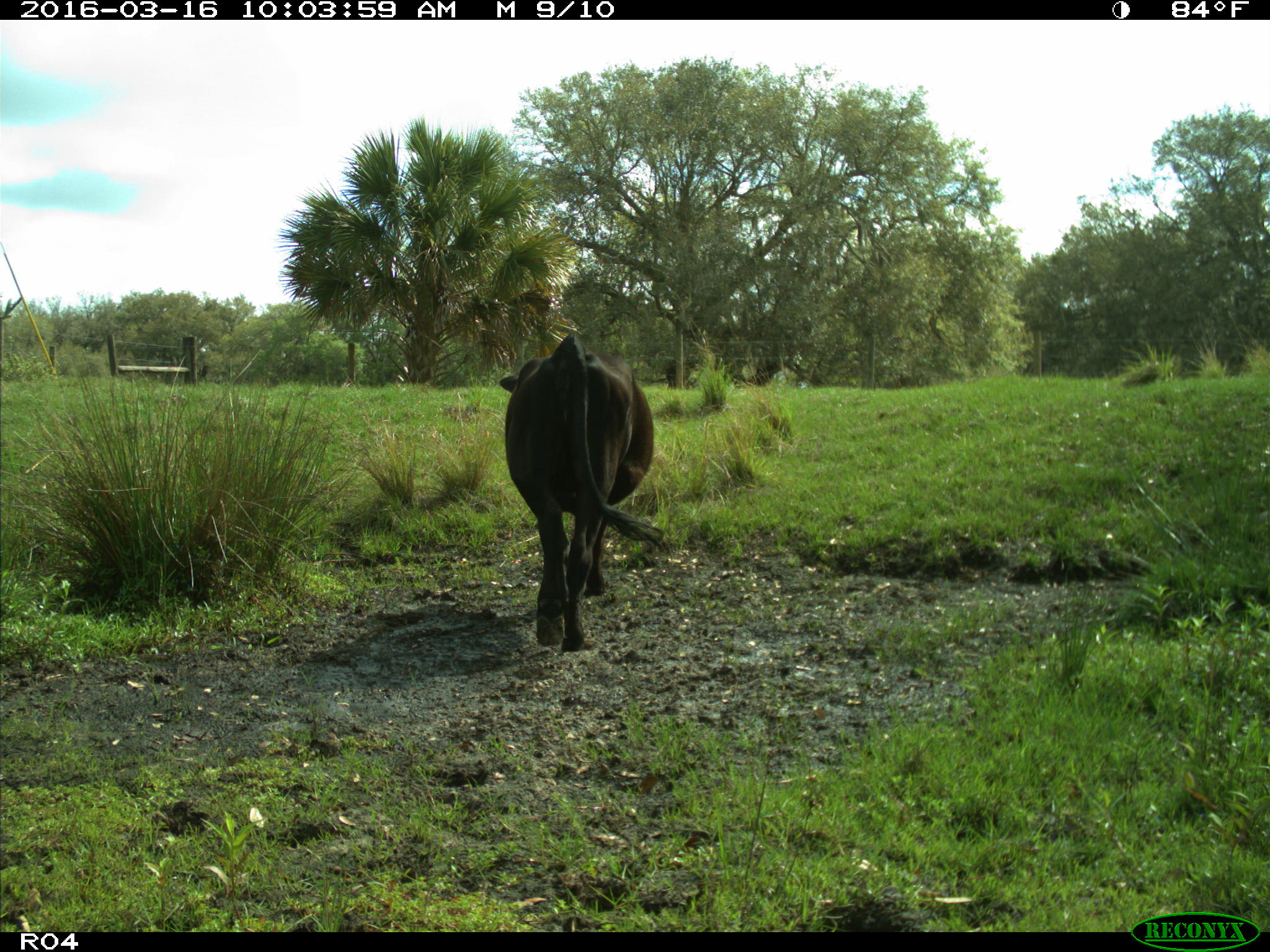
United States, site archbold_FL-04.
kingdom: Animalia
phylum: Chordata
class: Mammalia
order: Artiodactyla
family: Bovidae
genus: Bos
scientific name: Bos taurus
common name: domestic cow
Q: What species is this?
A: Bos taurus (domestic cow).